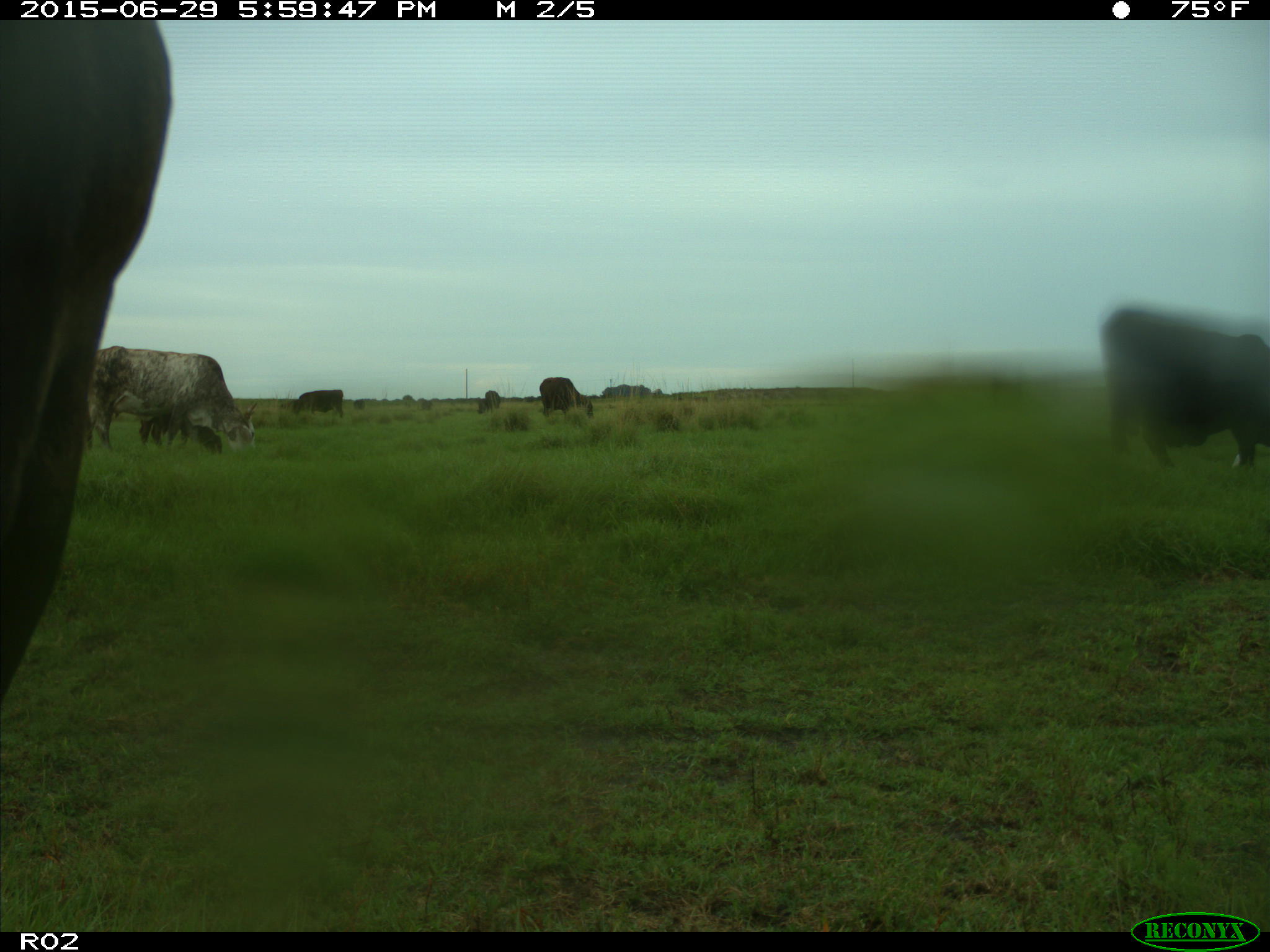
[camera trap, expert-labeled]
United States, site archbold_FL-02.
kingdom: Animalia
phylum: Chordata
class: Mammalia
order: Artiodactyla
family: Bovidae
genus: Bos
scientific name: Bos taurus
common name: domestic cow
Bos taurus (domestic cow).